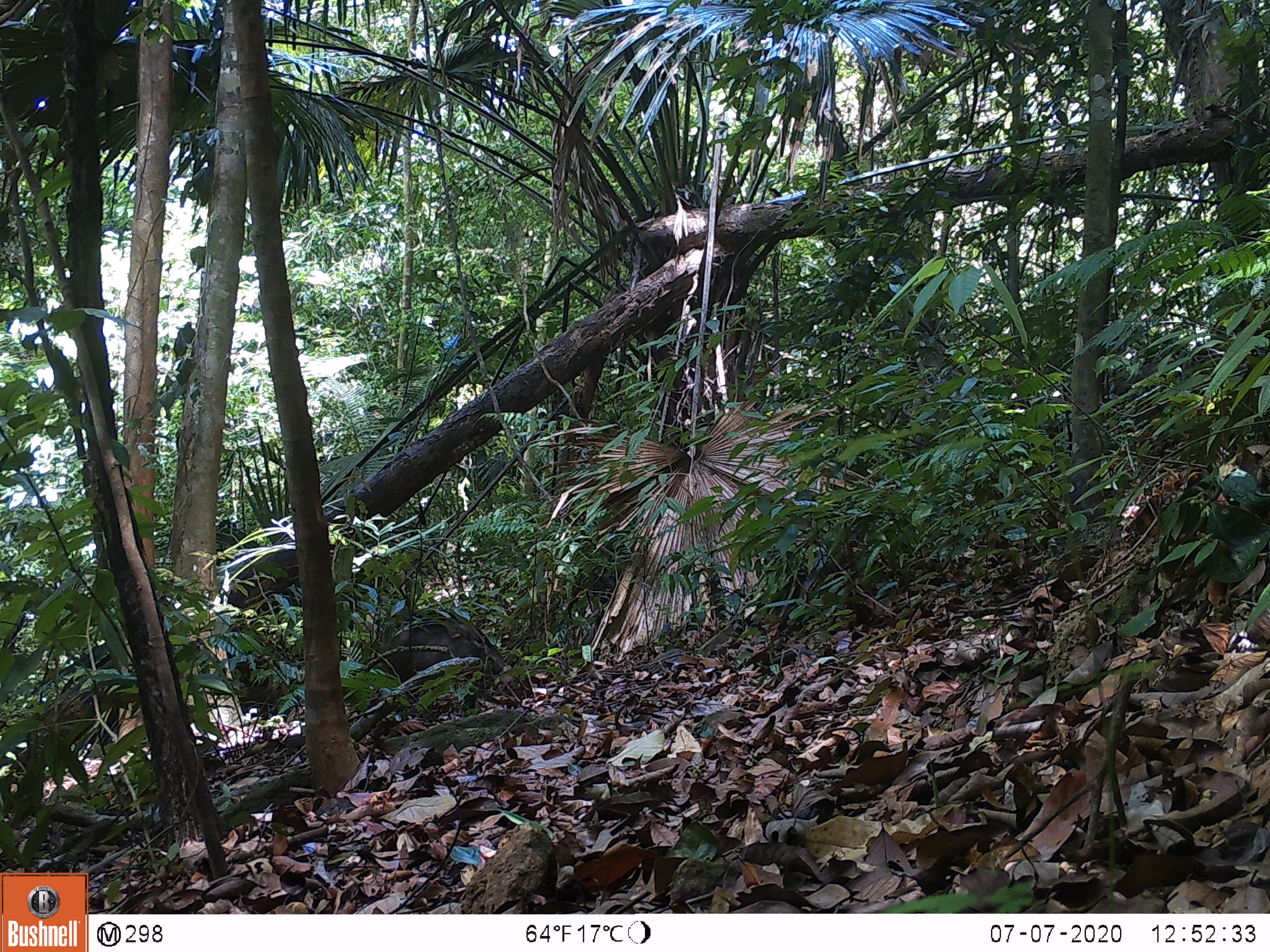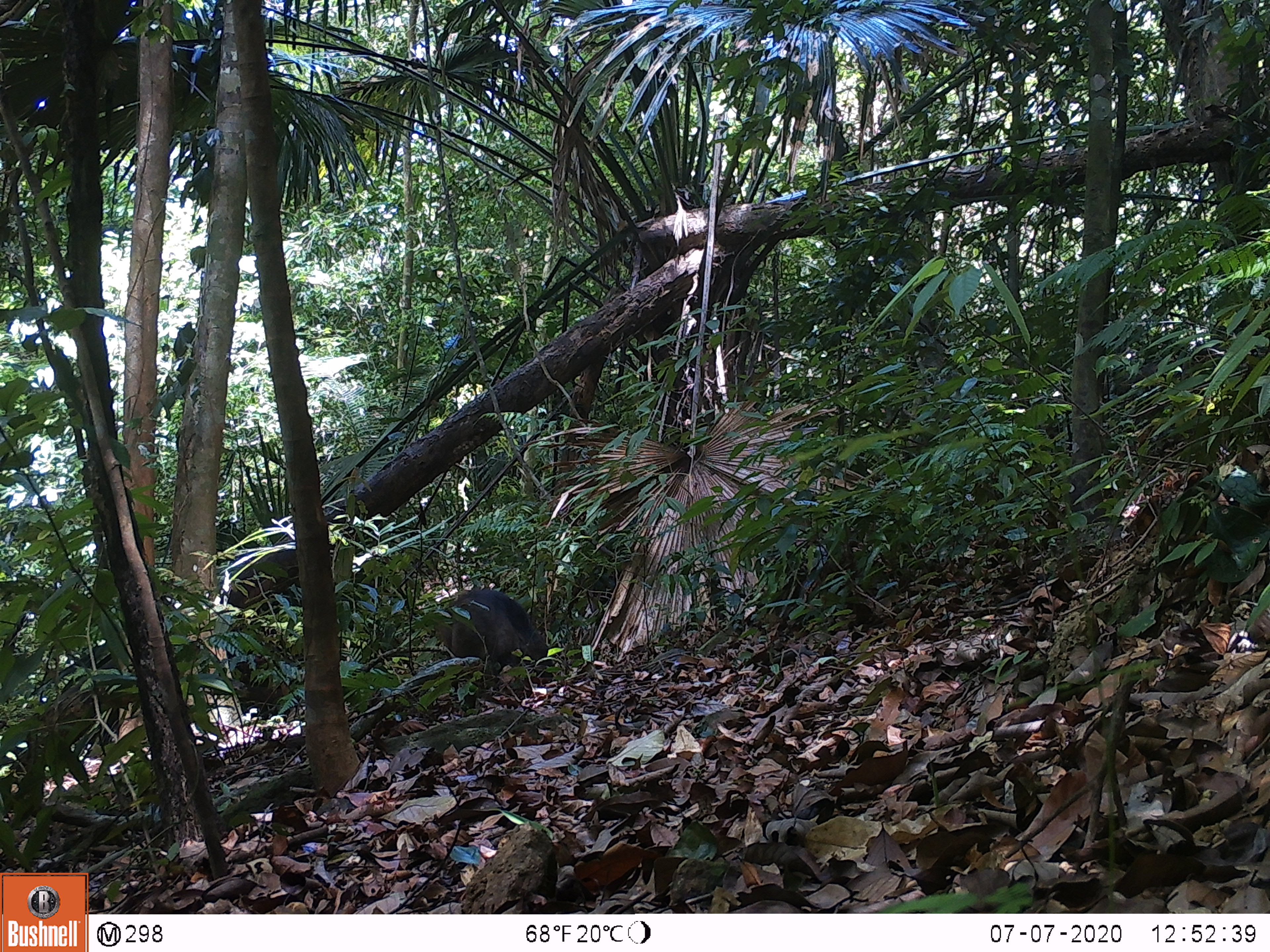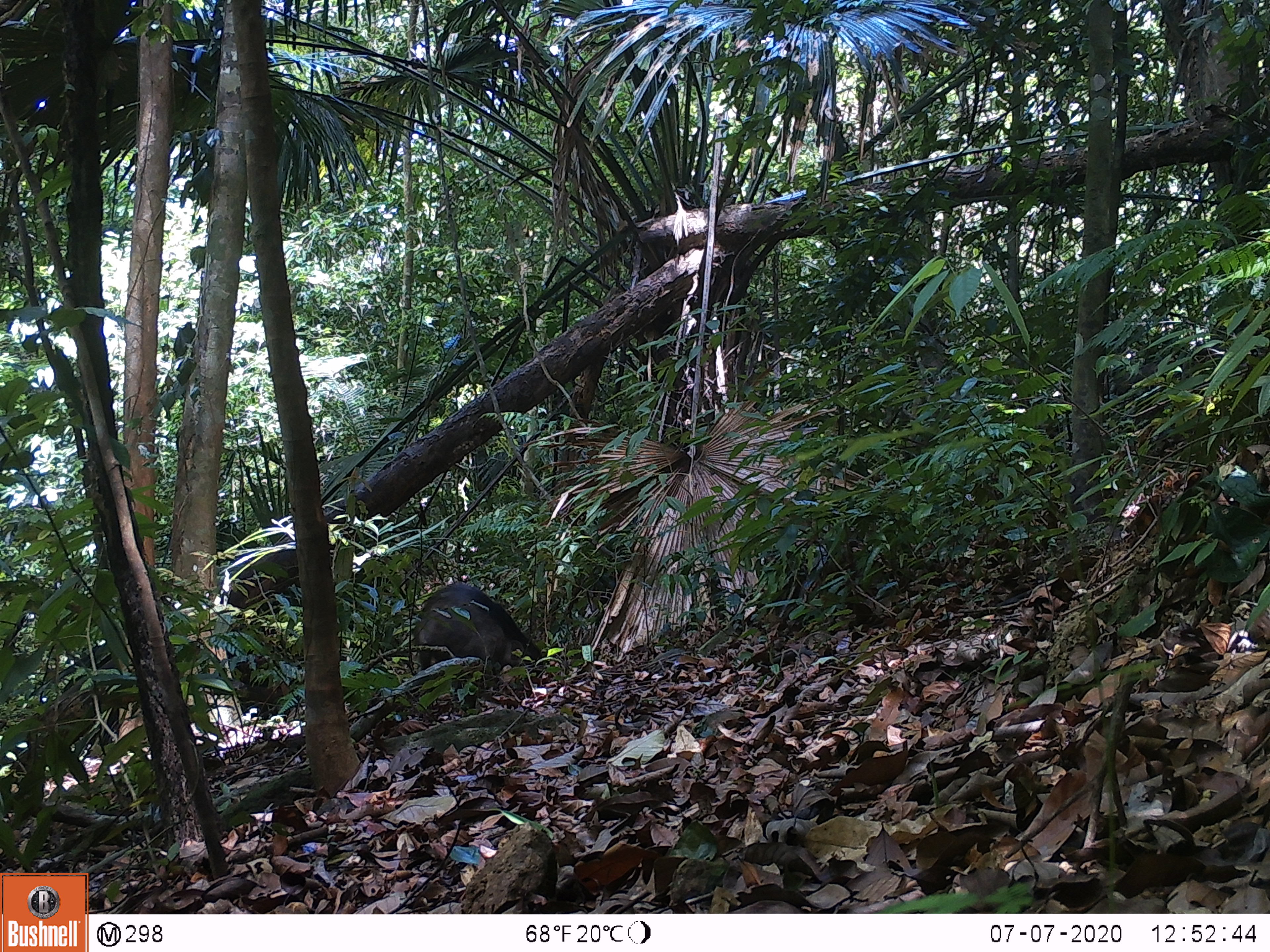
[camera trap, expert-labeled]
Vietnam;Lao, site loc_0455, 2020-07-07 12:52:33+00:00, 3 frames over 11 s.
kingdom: Animalia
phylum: Chordata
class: Mammalia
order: Artiodactyla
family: Suidae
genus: Sus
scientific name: Sus scrofa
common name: eurasian wild pig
Eurasian wild pig (Sus scrofa). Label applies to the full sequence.